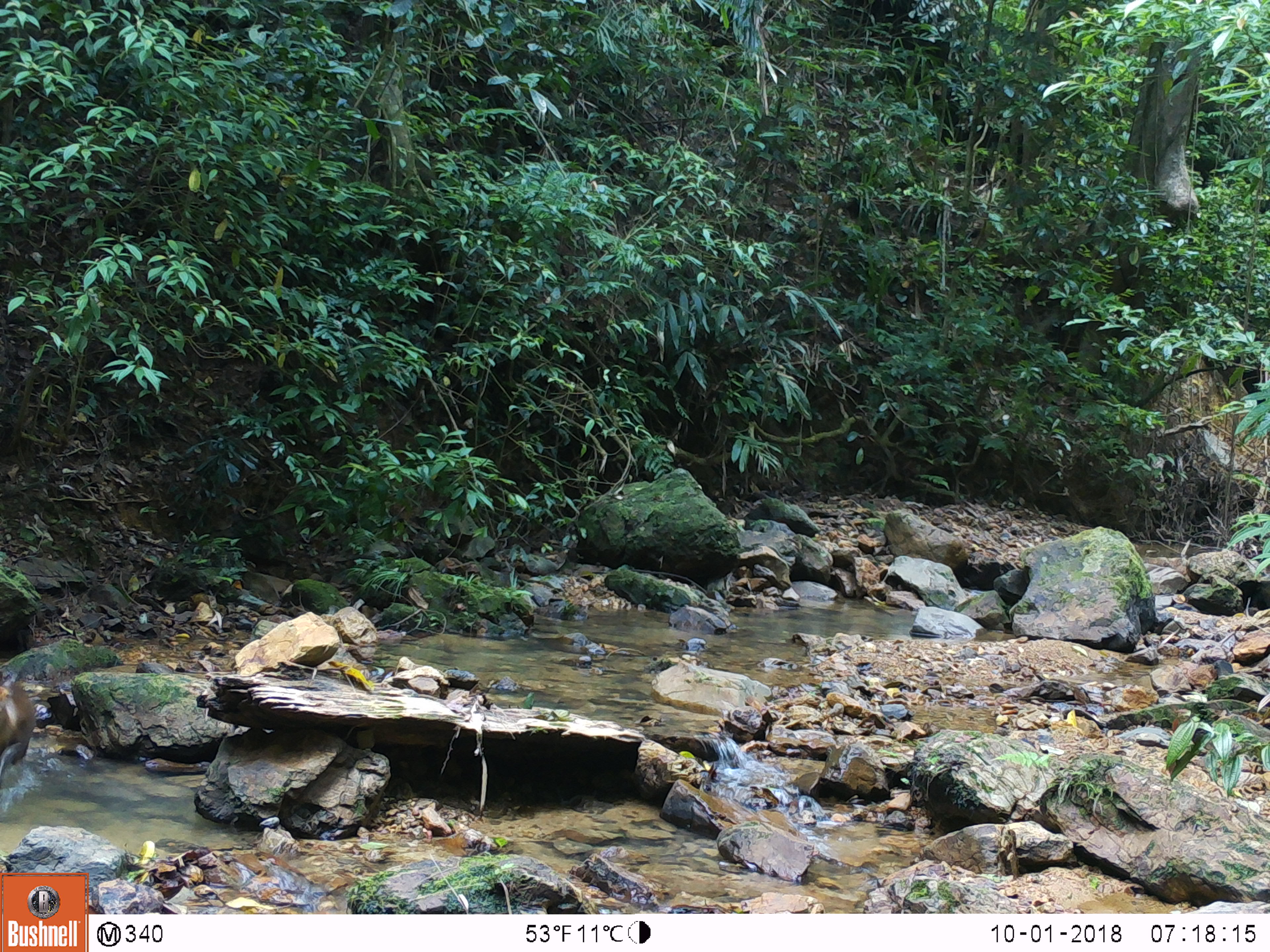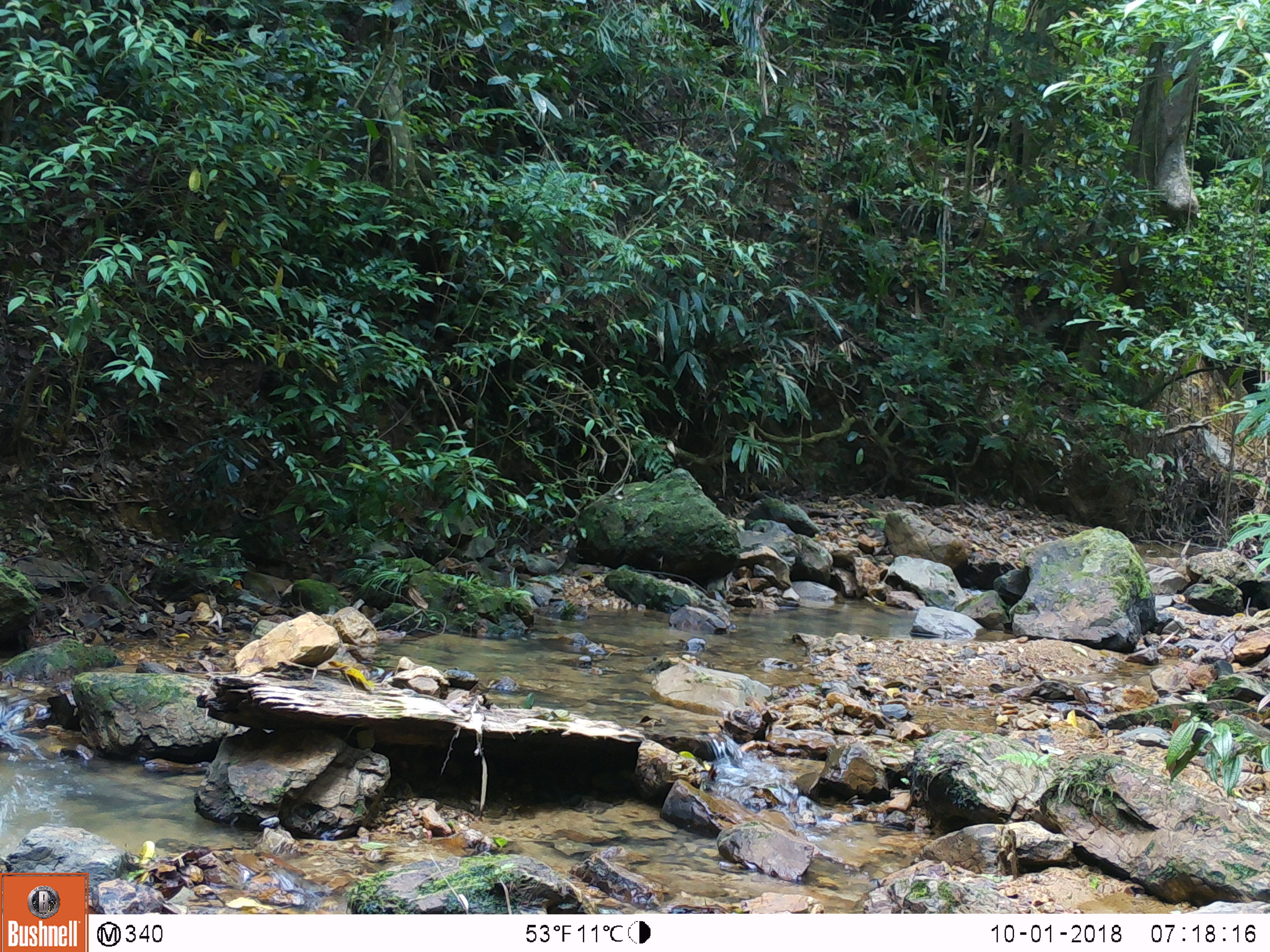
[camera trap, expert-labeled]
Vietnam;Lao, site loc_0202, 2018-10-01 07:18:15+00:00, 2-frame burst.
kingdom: Animalia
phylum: Chordata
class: Mammalia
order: Artiodactyla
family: Cervidae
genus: Muntiacus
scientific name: Muntiacus rooseveltorum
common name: roosevelt's muntjac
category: roosevelts muntjac group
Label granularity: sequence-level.